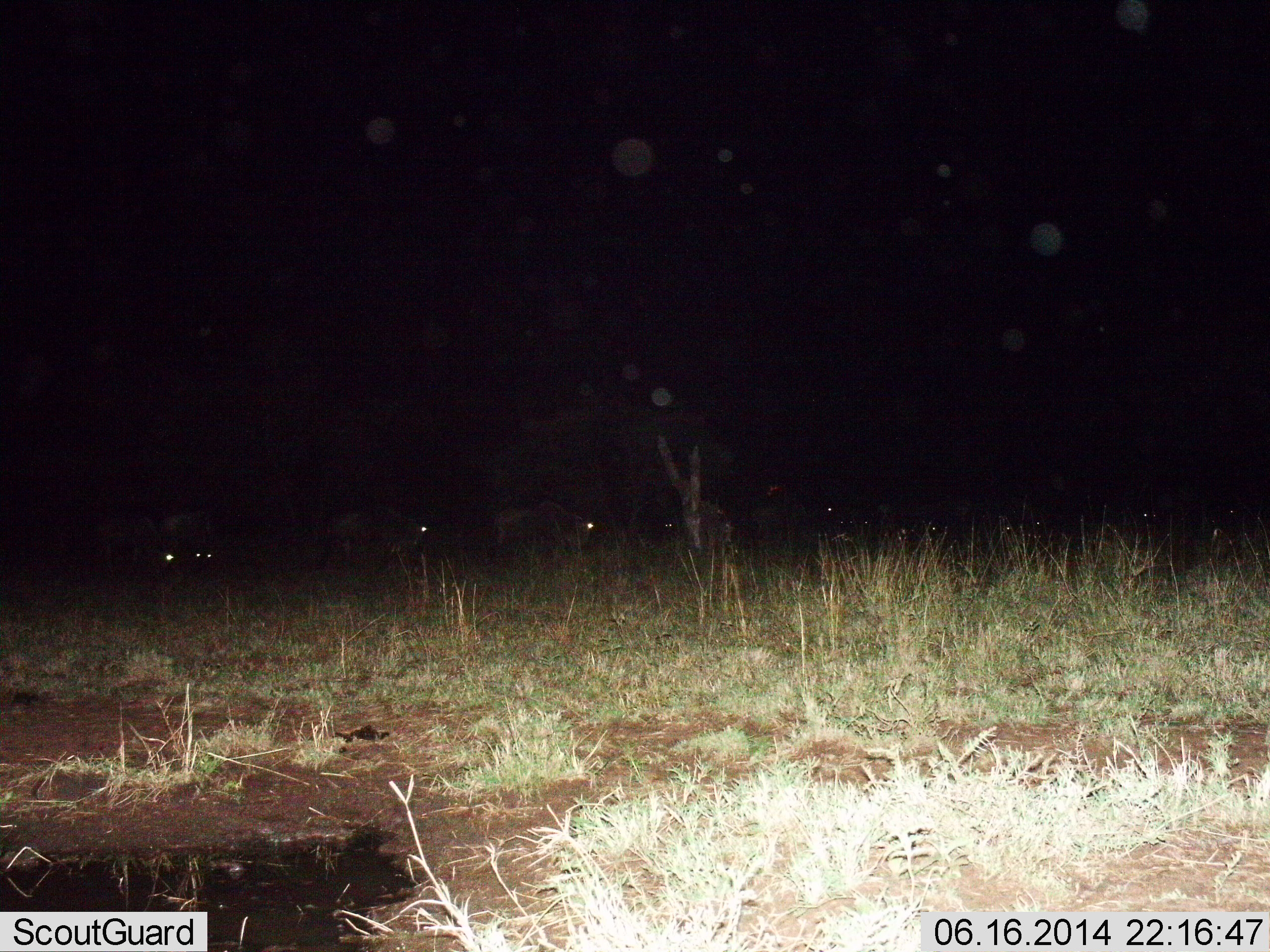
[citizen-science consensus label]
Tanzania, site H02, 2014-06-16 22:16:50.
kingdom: Animalia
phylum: Chordata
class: Mammalia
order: Artiodactyla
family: Bovidae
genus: Connochaetes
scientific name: Connochaetes taurinus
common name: blue wildebeest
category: wildebeest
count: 10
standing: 40%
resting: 10%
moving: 30%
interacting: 0%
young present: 0%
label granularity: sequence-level